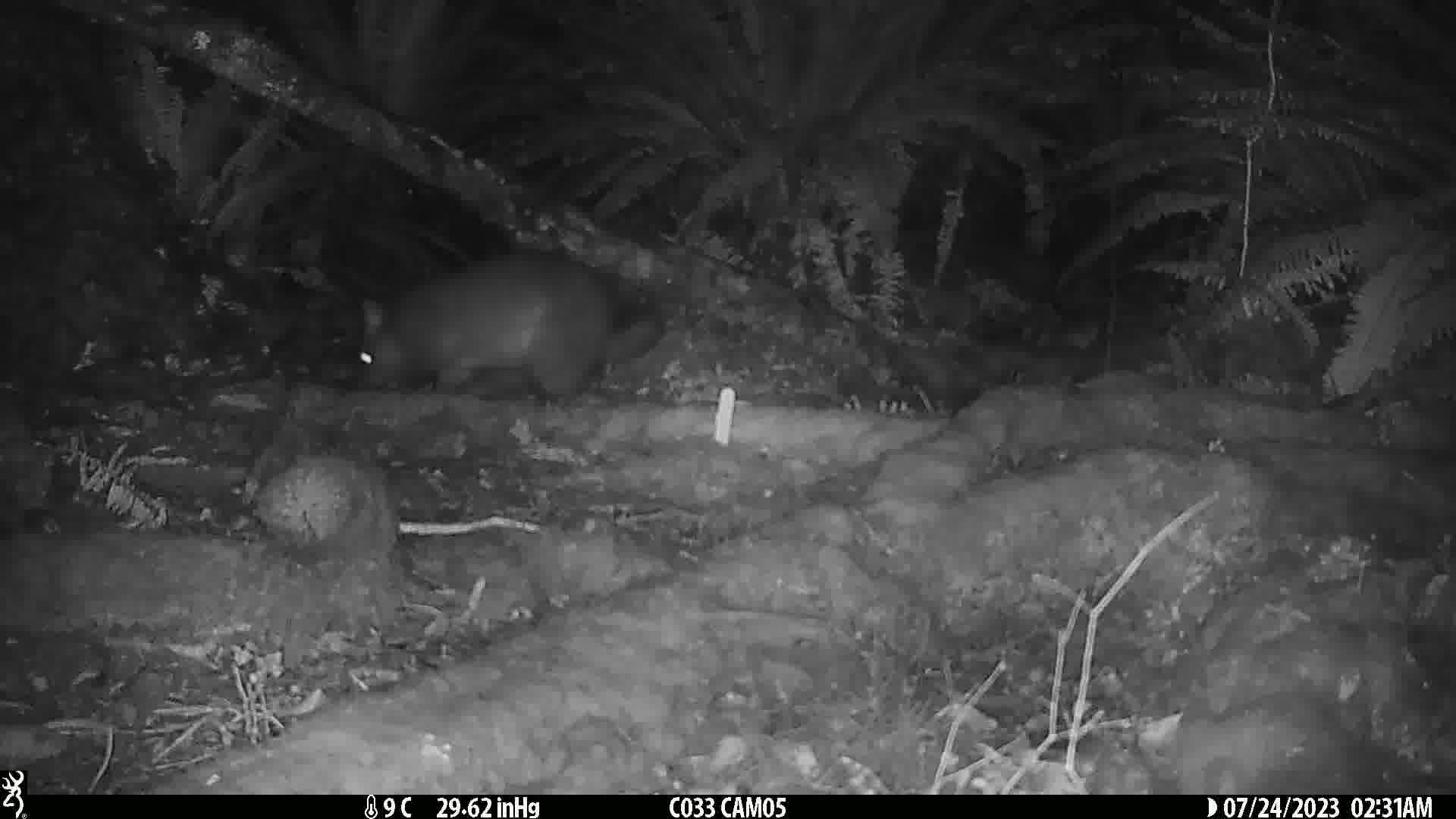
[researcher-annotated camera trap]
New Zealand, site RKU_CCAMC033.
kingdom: Animalia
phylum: Chordata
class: Mammalia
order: Diprotodontia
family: Phalangeridae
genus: Trichosurus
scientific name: Trichosurus vulpecula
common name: common brushtail possum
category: possum